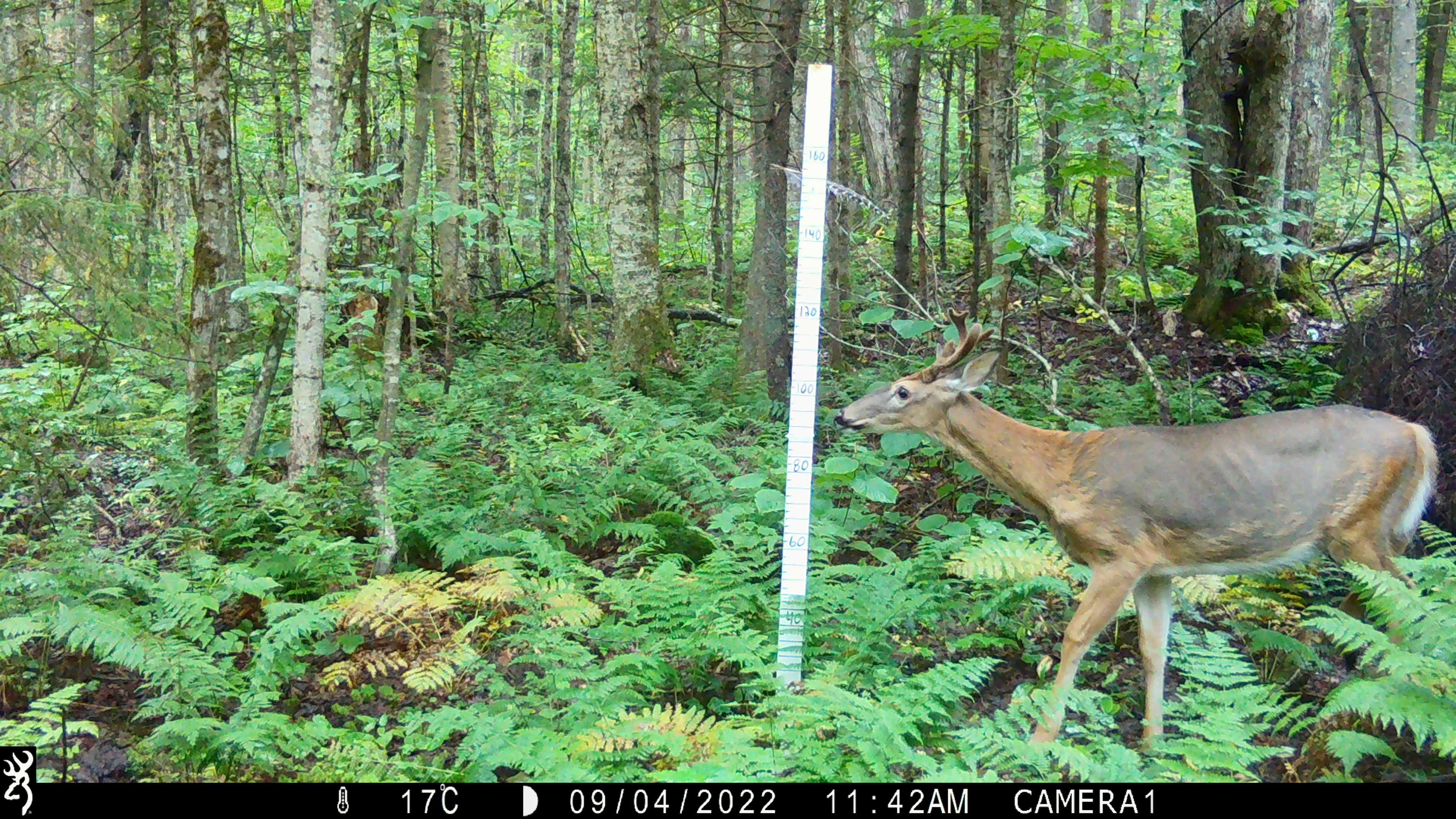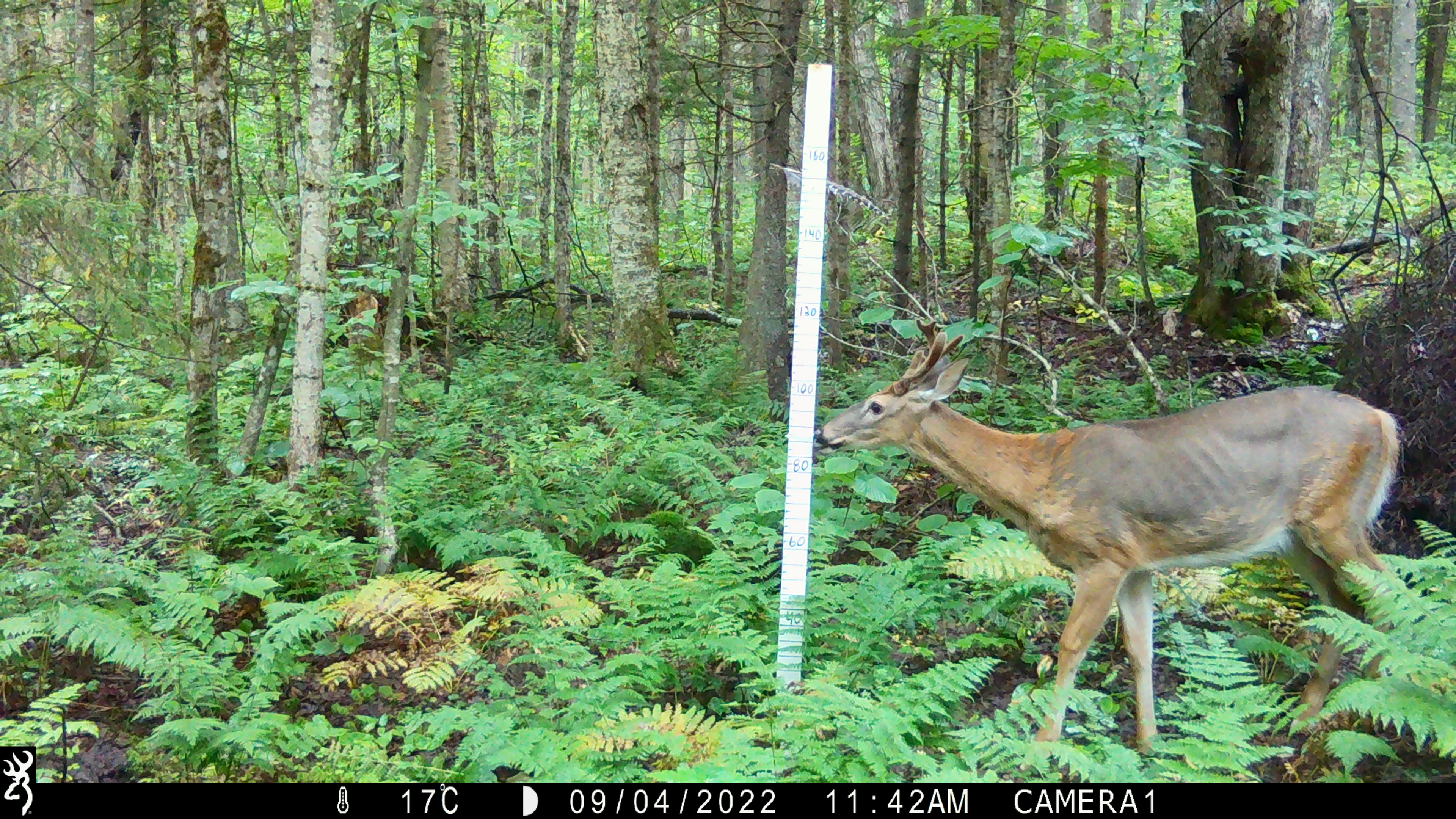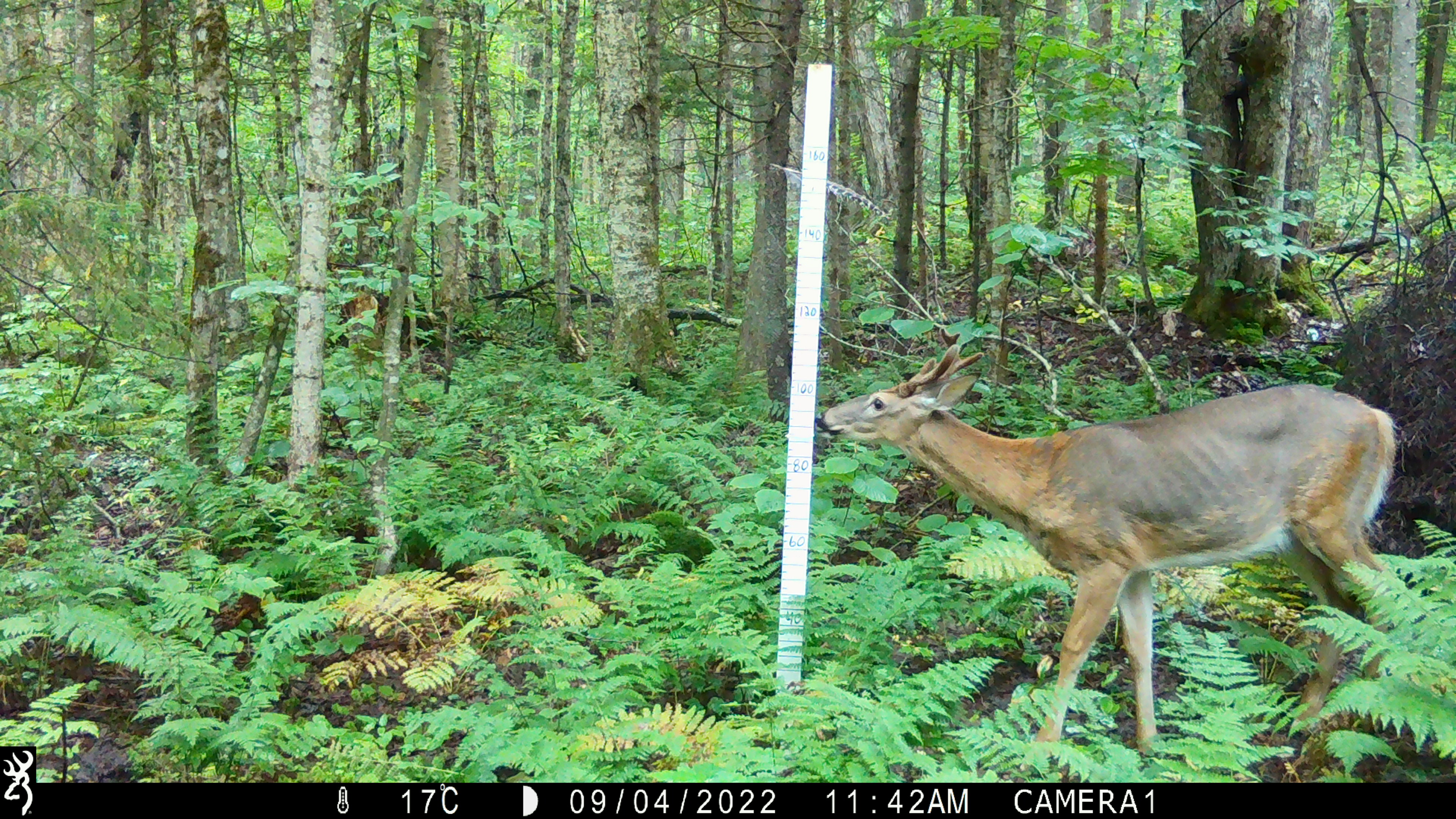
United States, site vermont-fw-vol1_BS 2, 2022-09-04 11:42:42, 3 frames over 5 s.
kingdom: Animalia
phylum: Chordata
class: Mammalia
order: Artiodactyla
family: Cervidae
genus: Odocoileus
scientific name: Odocoileus virginianus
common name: white-tailed deer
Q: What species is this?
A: White-tailed deer (Odocoileus virginianus).